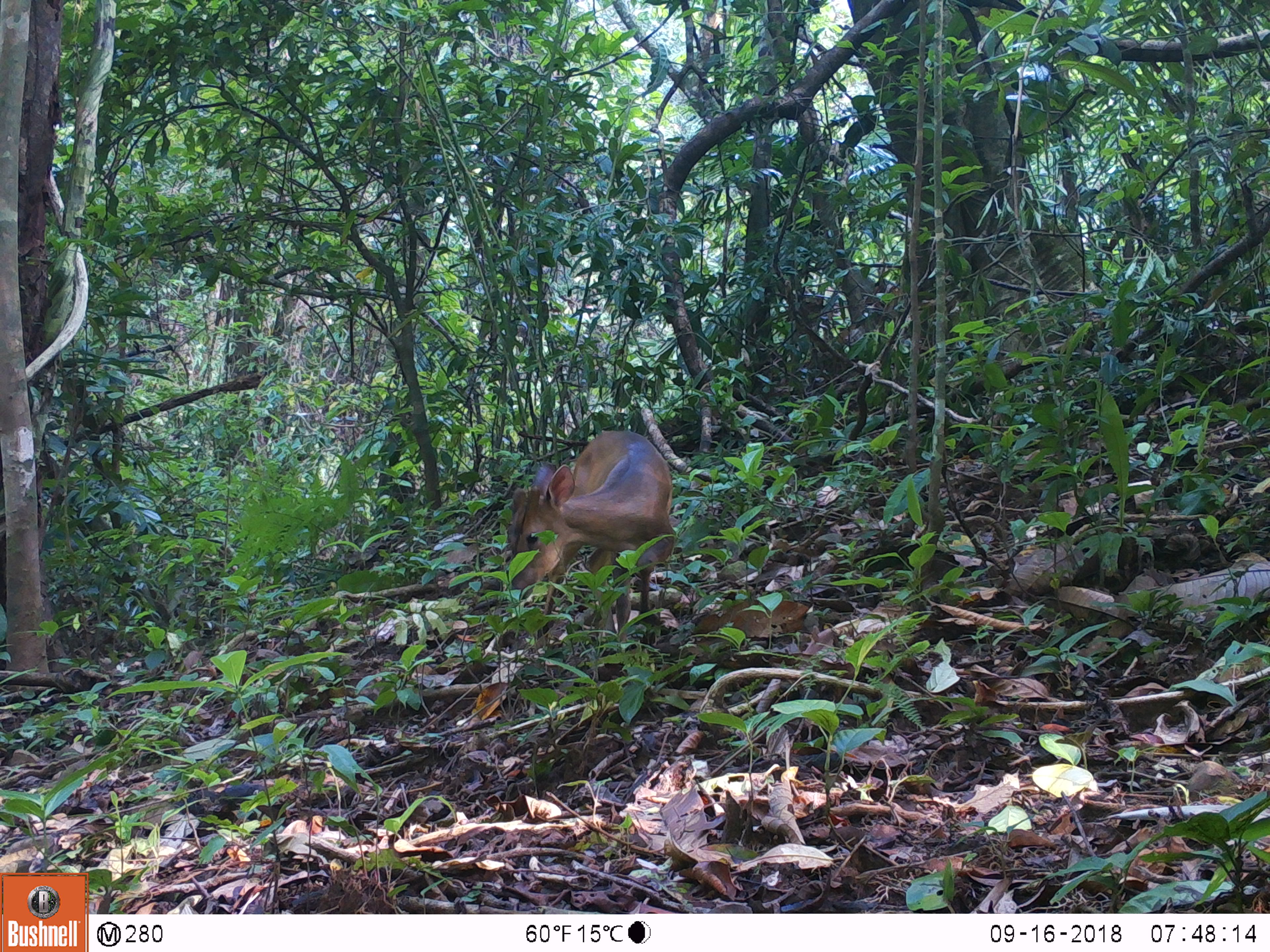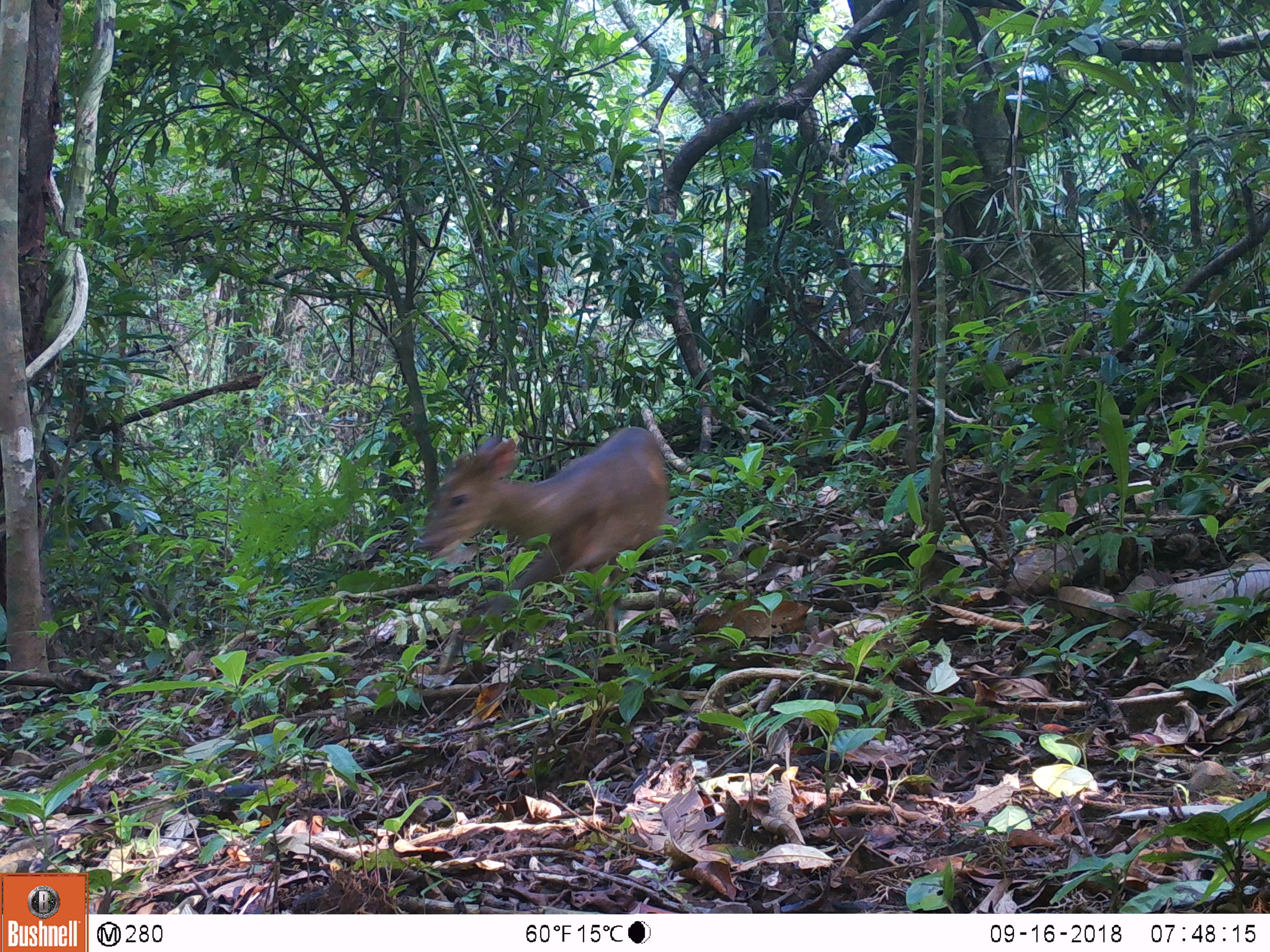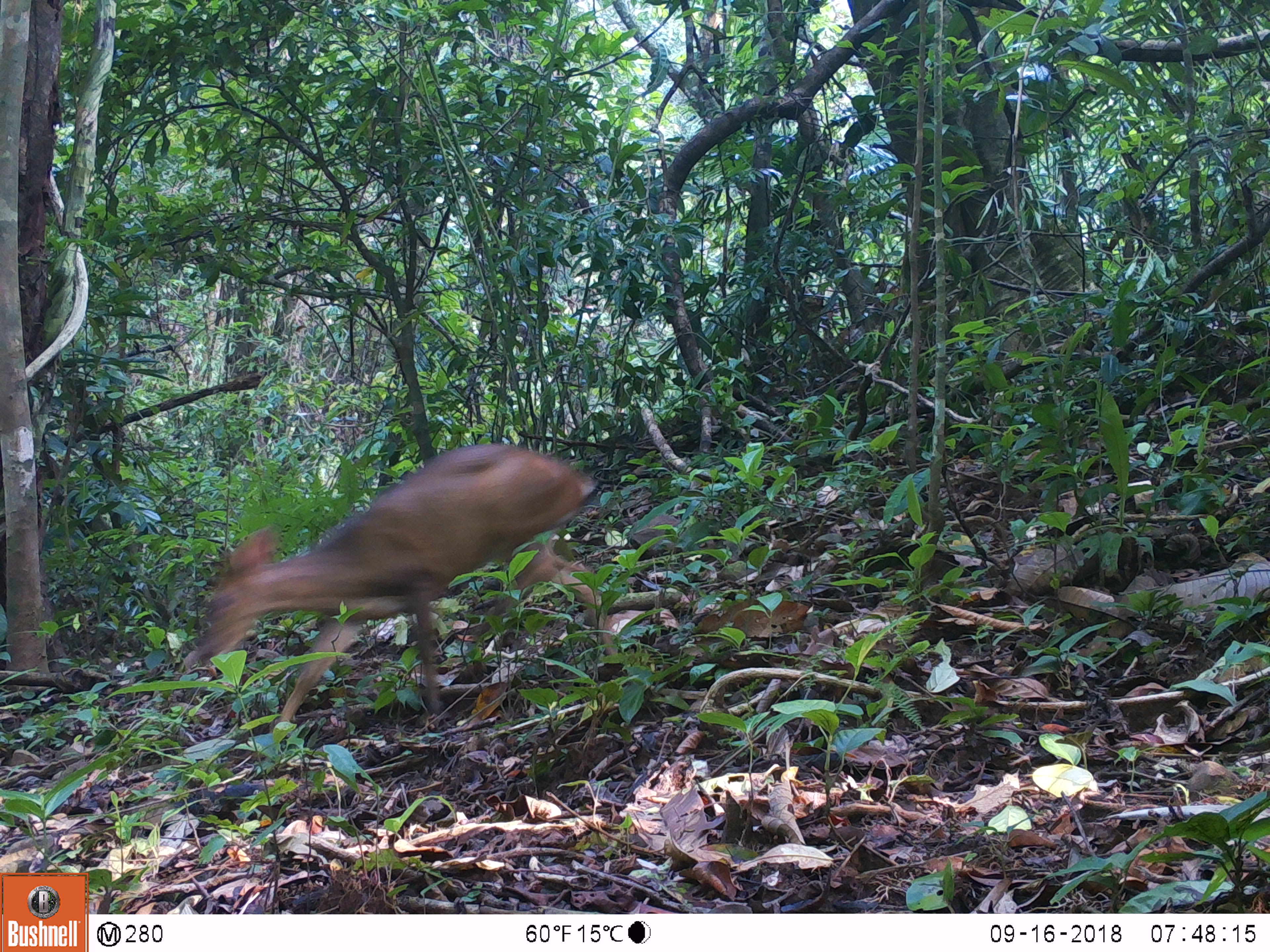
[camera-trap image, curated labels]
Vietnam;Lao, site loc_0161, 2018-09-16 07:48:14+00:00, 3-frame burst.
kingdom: Animalia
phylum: Chordata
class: Mammalia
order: Artiodactyla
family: Cervidae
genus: Muntiacus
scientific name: Muntiacus vuquangensis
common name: large-antlered muntjac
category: large antlered muntjac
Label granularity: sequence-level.